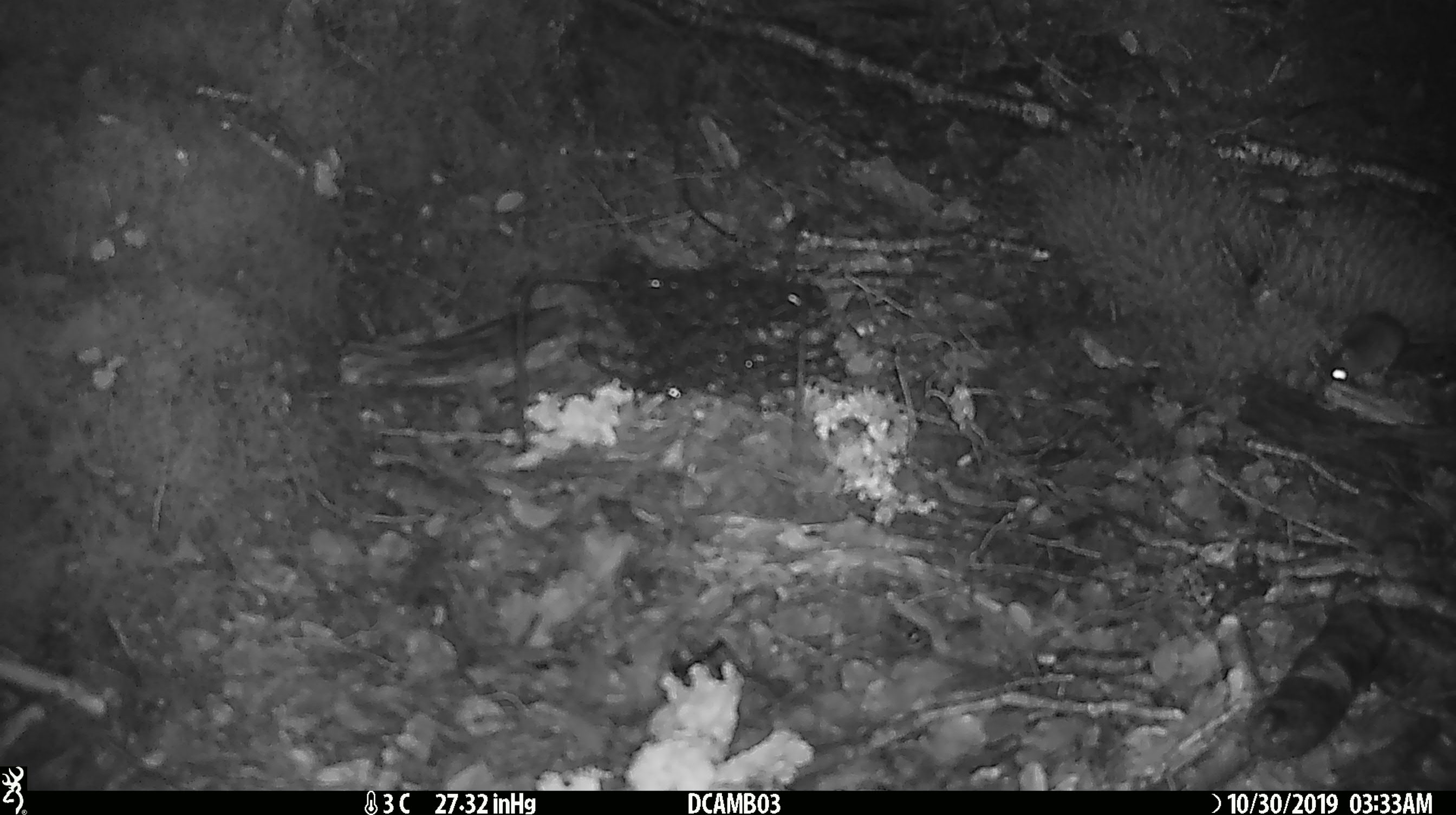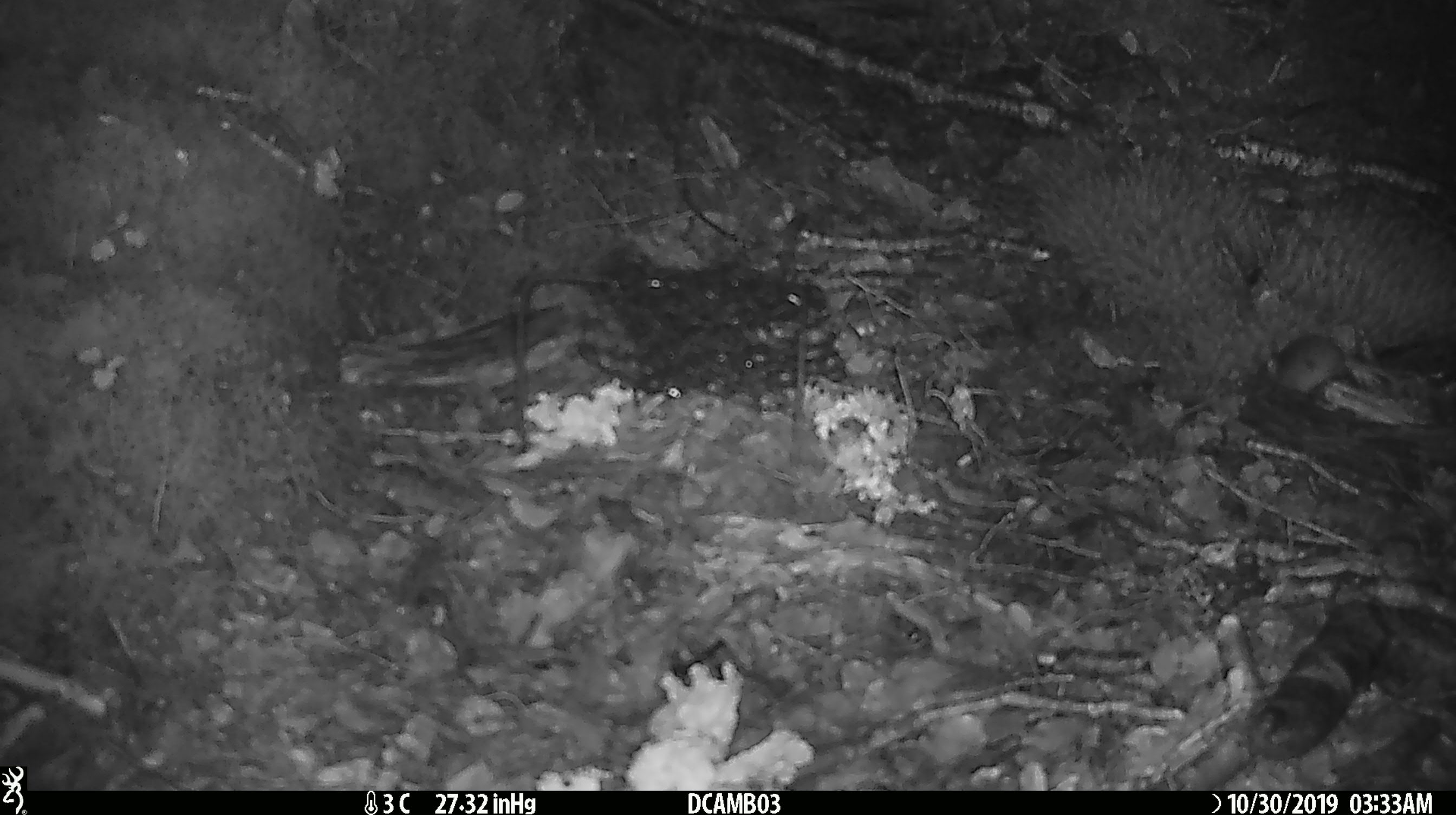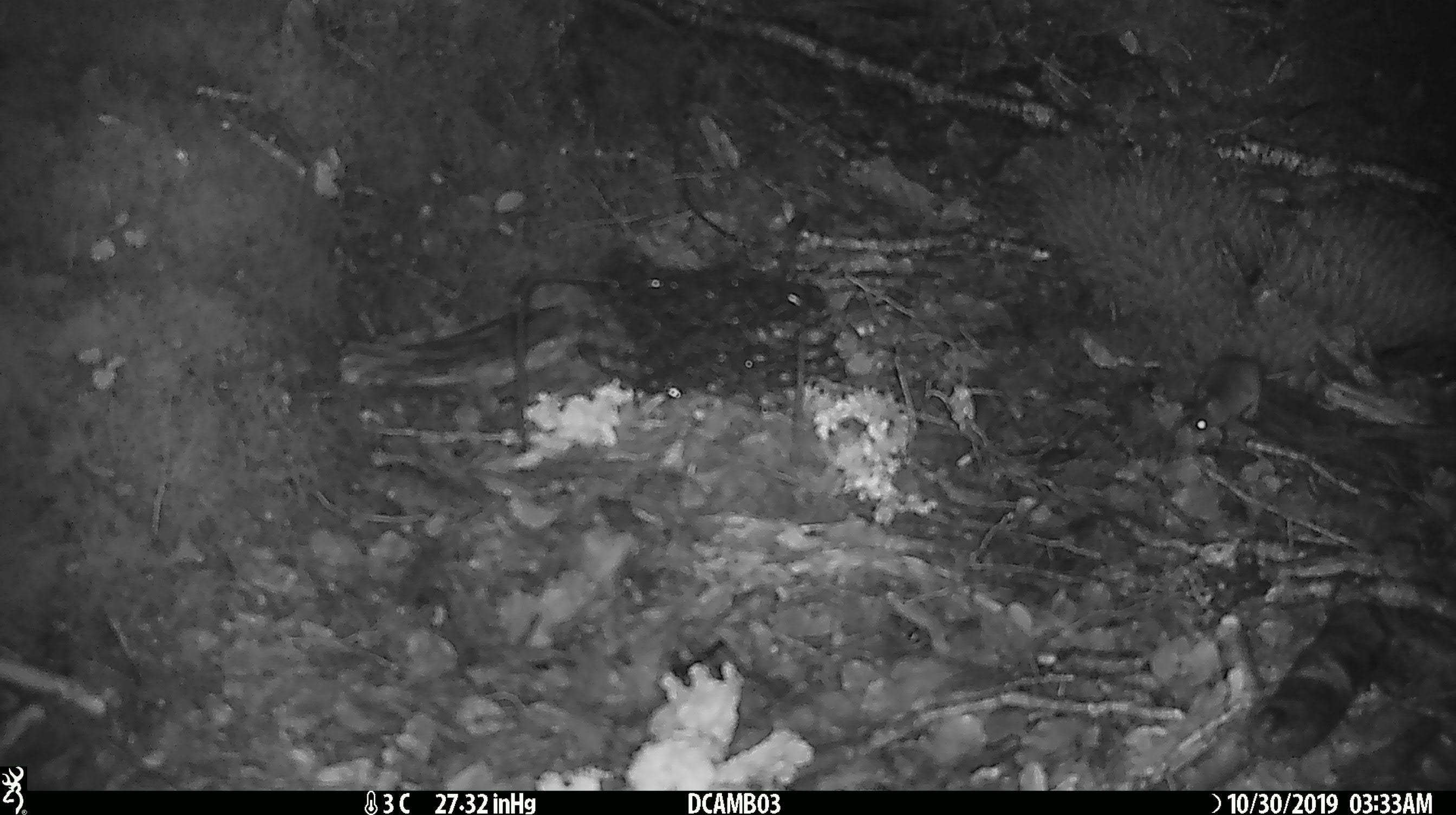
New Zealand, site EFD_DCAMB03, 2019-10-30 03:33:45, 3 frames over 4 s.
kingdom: Animalia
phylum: Chordata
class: Mammalia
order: Rodentia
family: Muridae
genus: Mus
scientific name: Mus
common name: mouse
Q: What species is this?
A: Mouse (Mus).